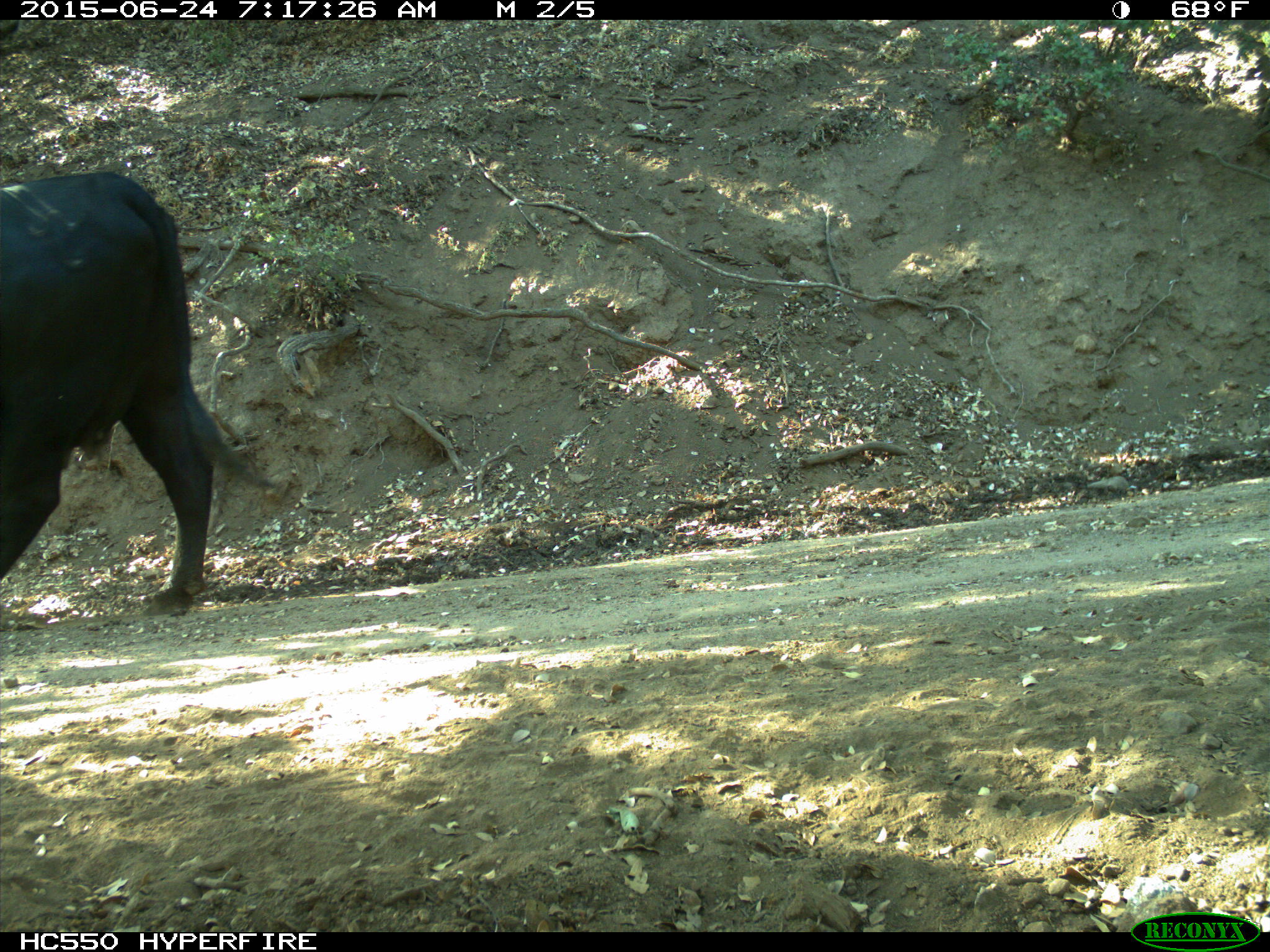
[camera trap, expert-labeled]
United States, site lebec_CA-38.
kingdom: Animalia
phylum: Chordata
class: Mammalia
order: Artiodactyla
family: Bovidae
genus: Bos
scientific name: Bos taurus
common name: domestic cow